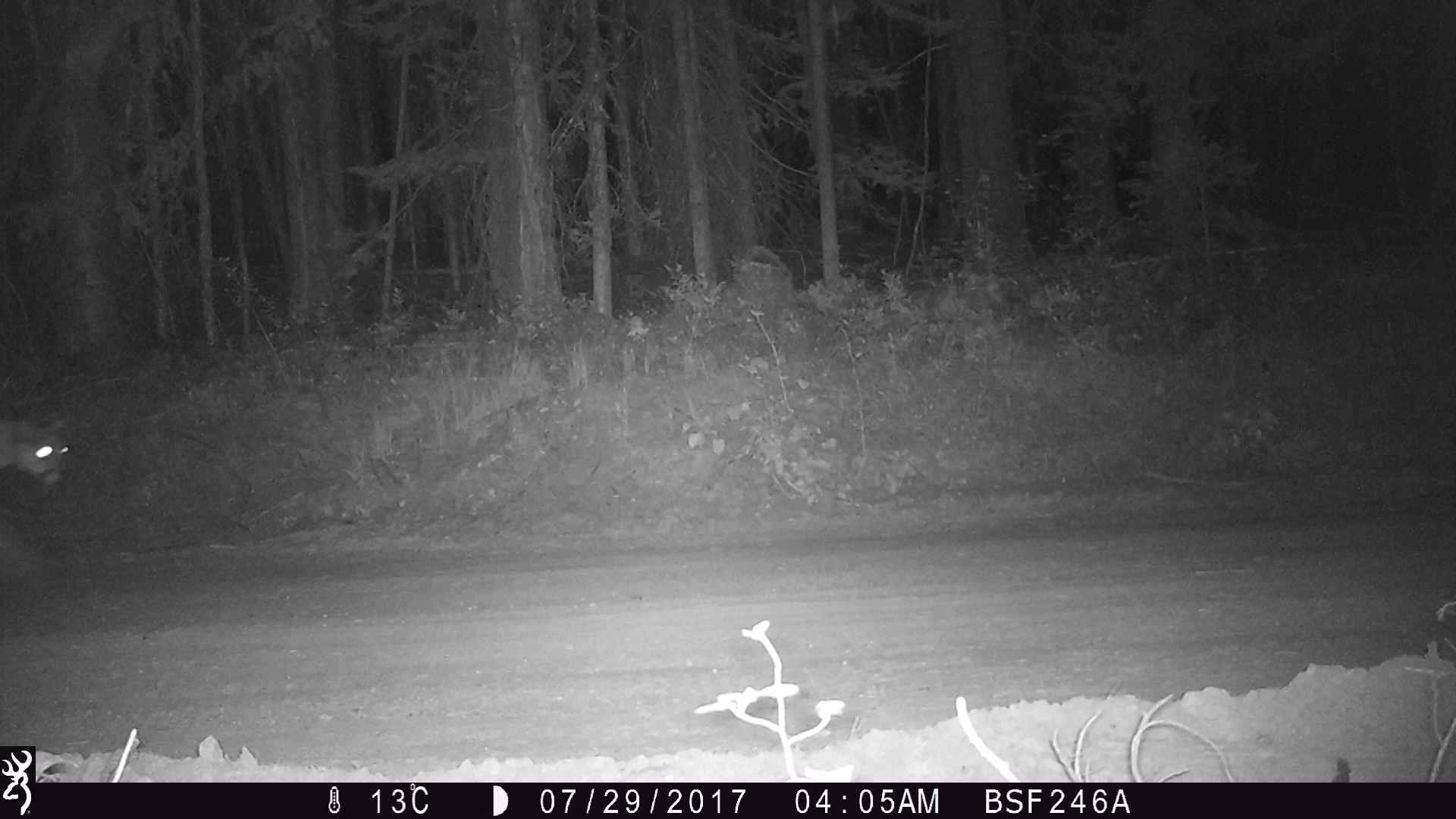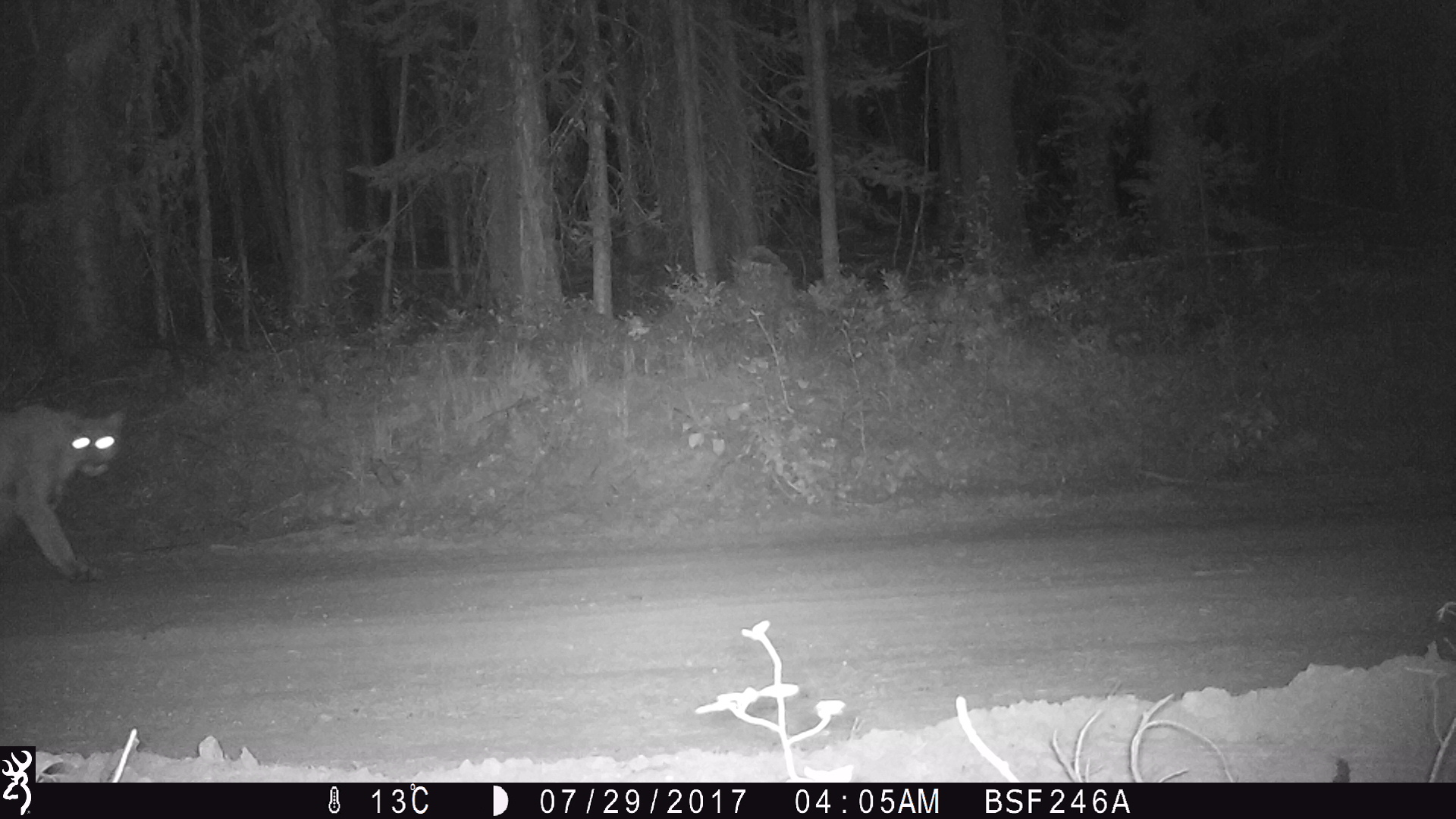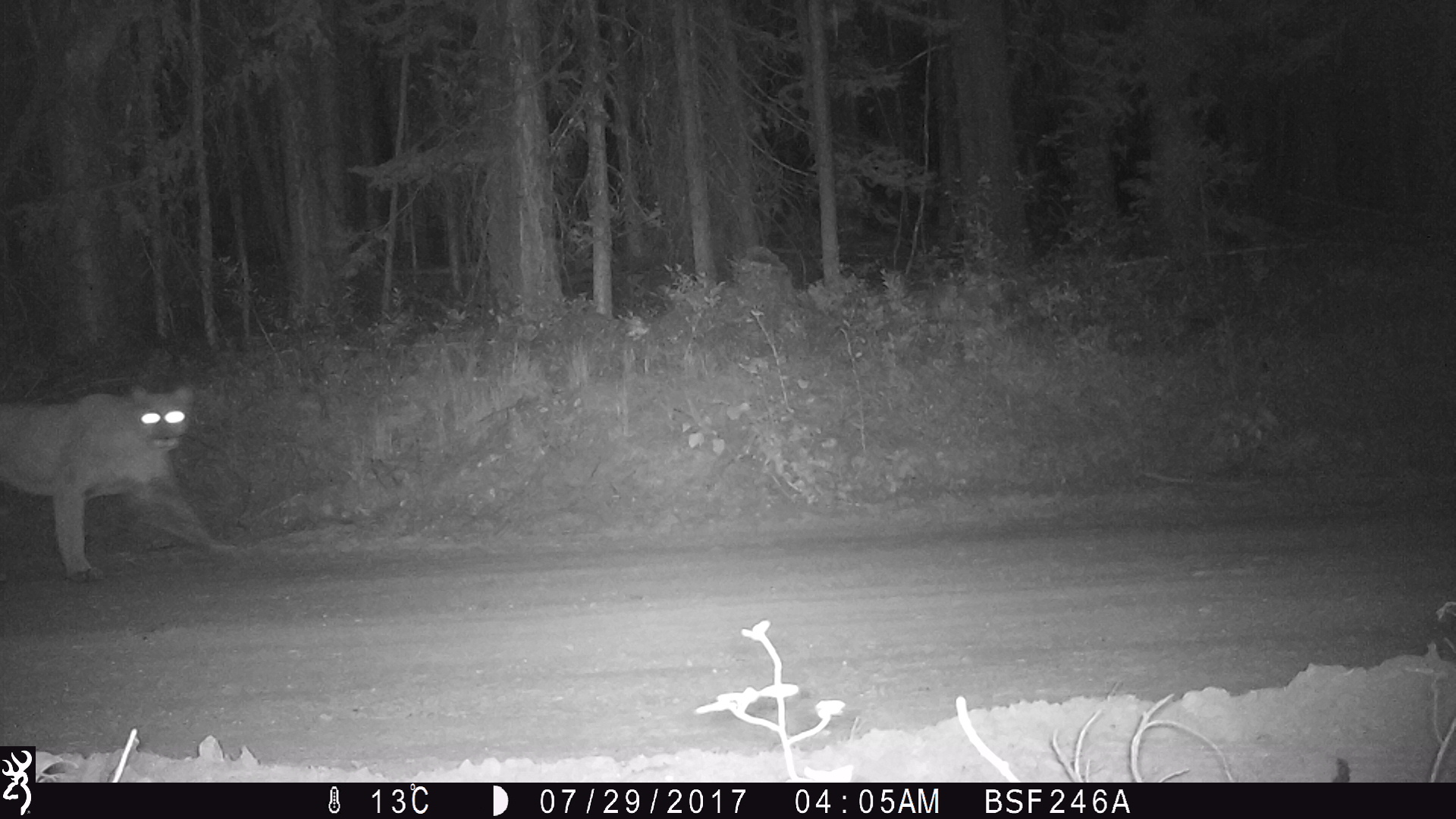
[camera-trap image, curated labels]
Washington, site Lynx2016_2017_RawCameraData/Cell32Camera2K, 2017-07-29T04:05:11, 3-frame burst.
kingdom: Animalia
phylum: Chordata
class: Mammalia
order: Carnivora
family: Felidae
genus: Puma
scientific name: Puma concolor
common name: mountain lion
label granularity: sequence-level